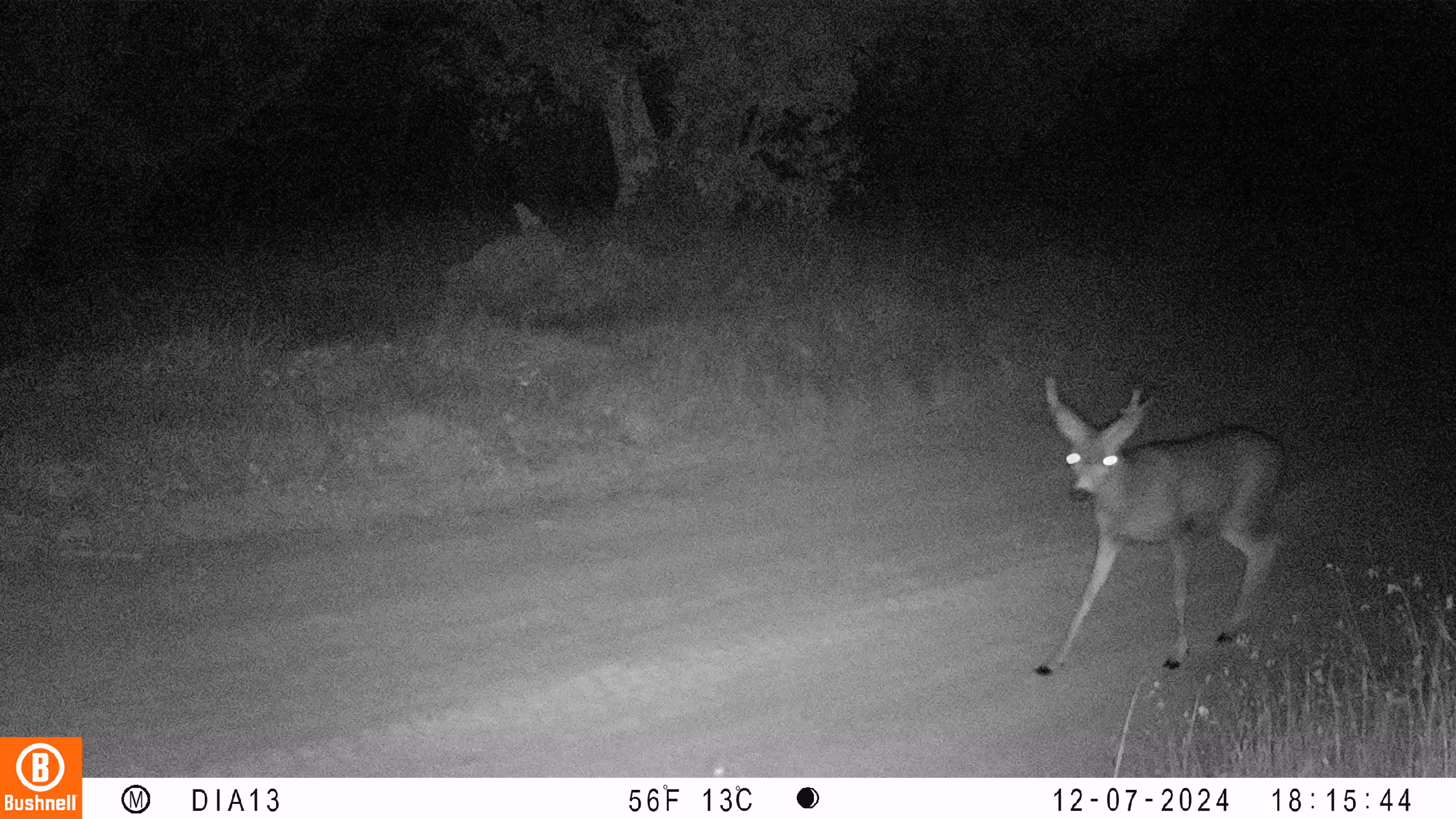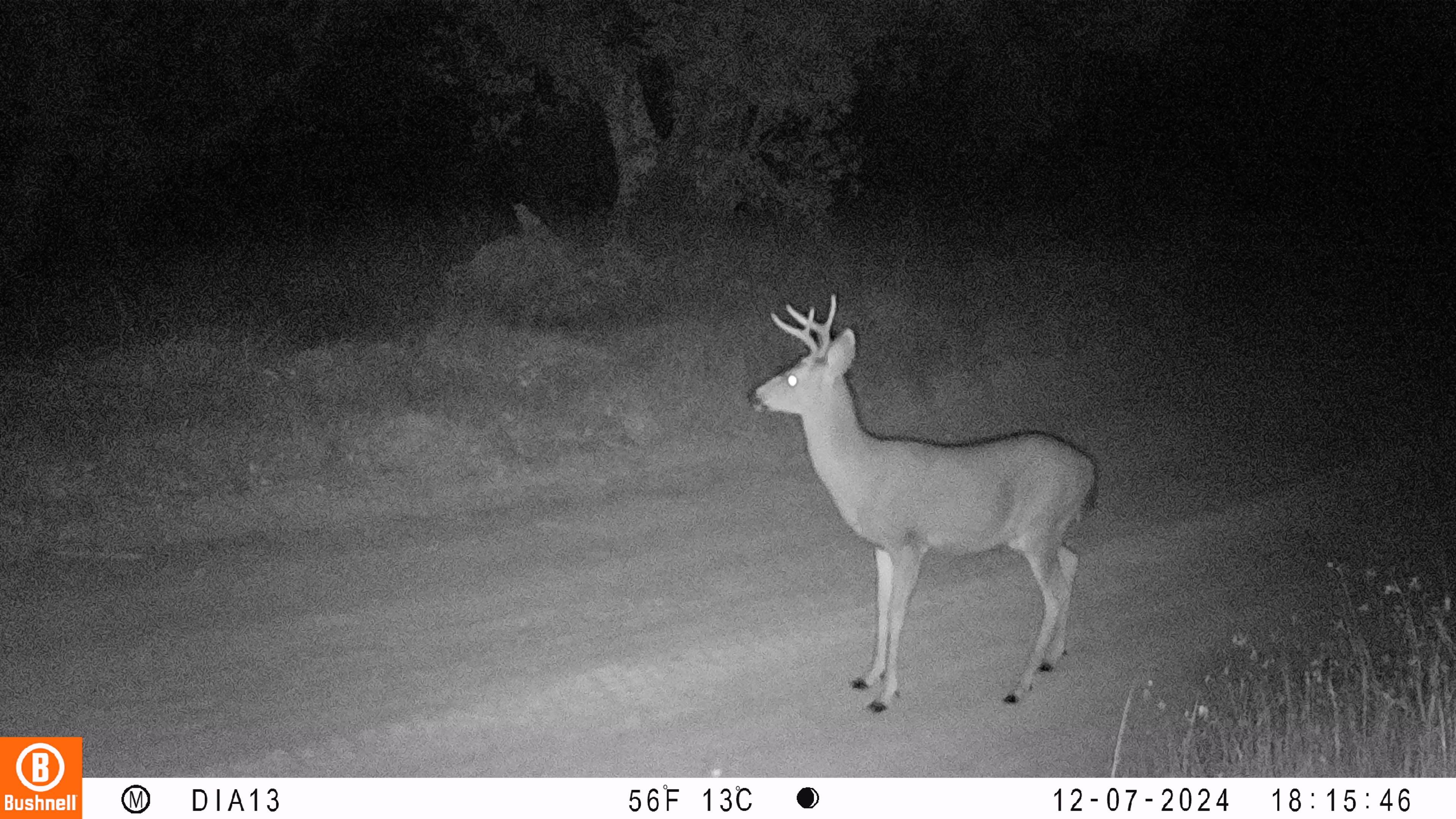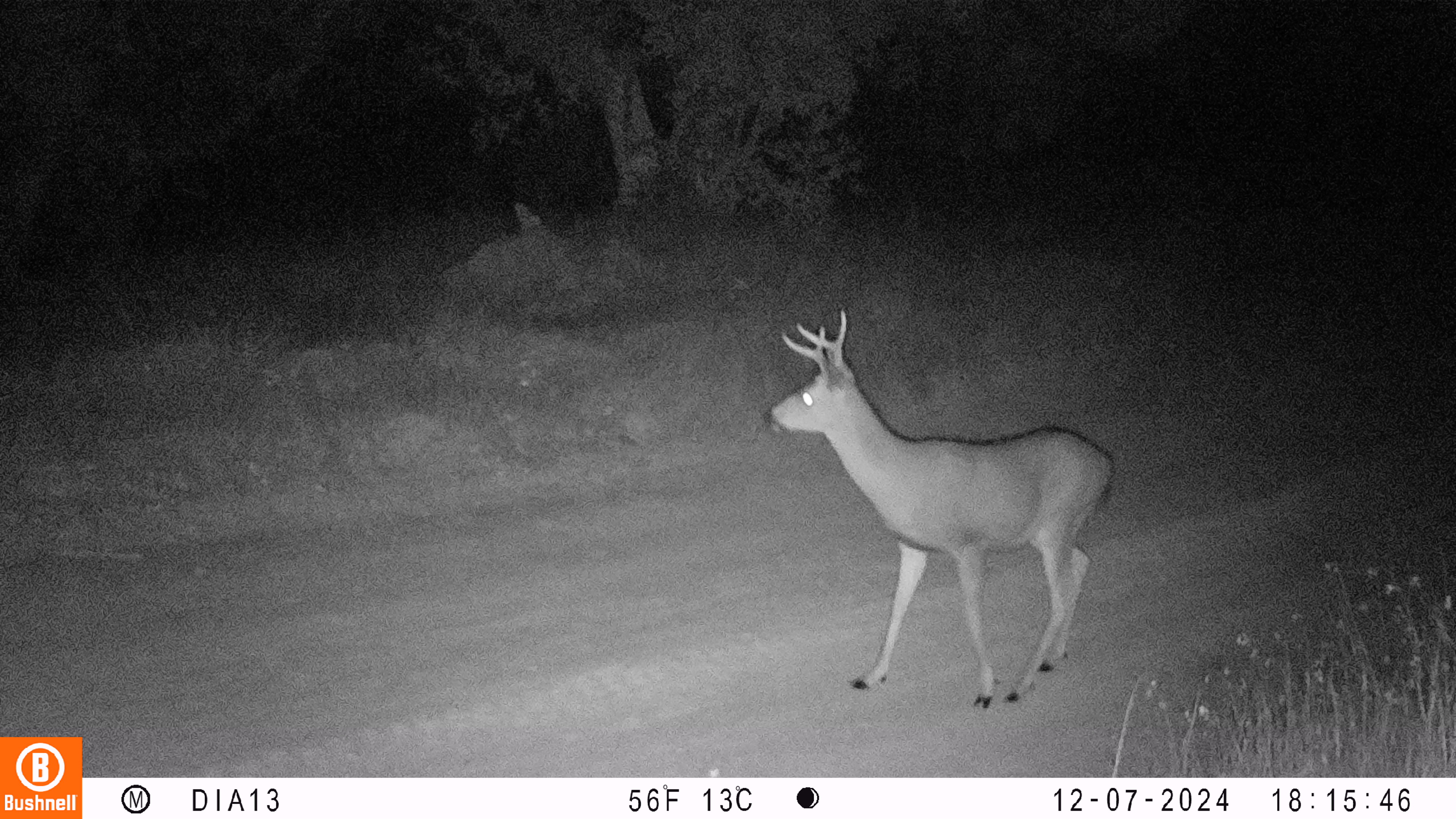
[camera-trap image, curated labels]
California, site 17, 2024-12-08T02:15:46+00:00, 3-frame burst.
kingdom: Animalia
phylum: Chordata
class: Mammalia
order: Artiodactyla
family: Cervidae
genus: Odocoileus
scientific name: Odocoileus hemionus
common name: mule deer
Mule deer (Odocoileus hemionus).